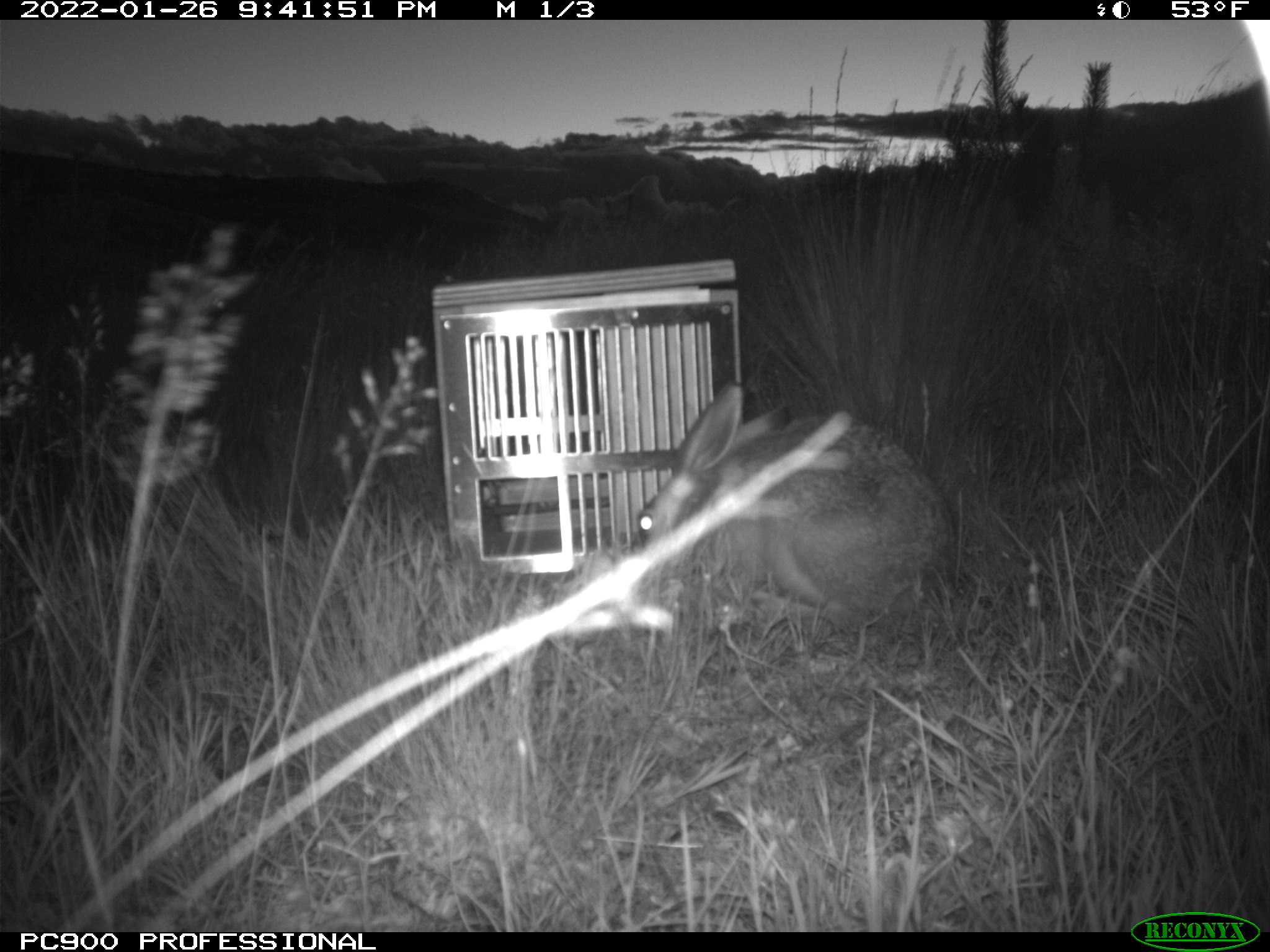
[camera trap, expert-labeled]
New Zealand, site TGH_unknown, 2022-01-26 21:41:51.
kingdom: Animalia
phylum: Chordata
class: Mammalia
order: Lagomorpha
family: Leporidae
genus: Lepus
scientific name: Lepus europaeus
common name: brown hare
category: hare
Hare (brown hare) (Lepus europaeus).